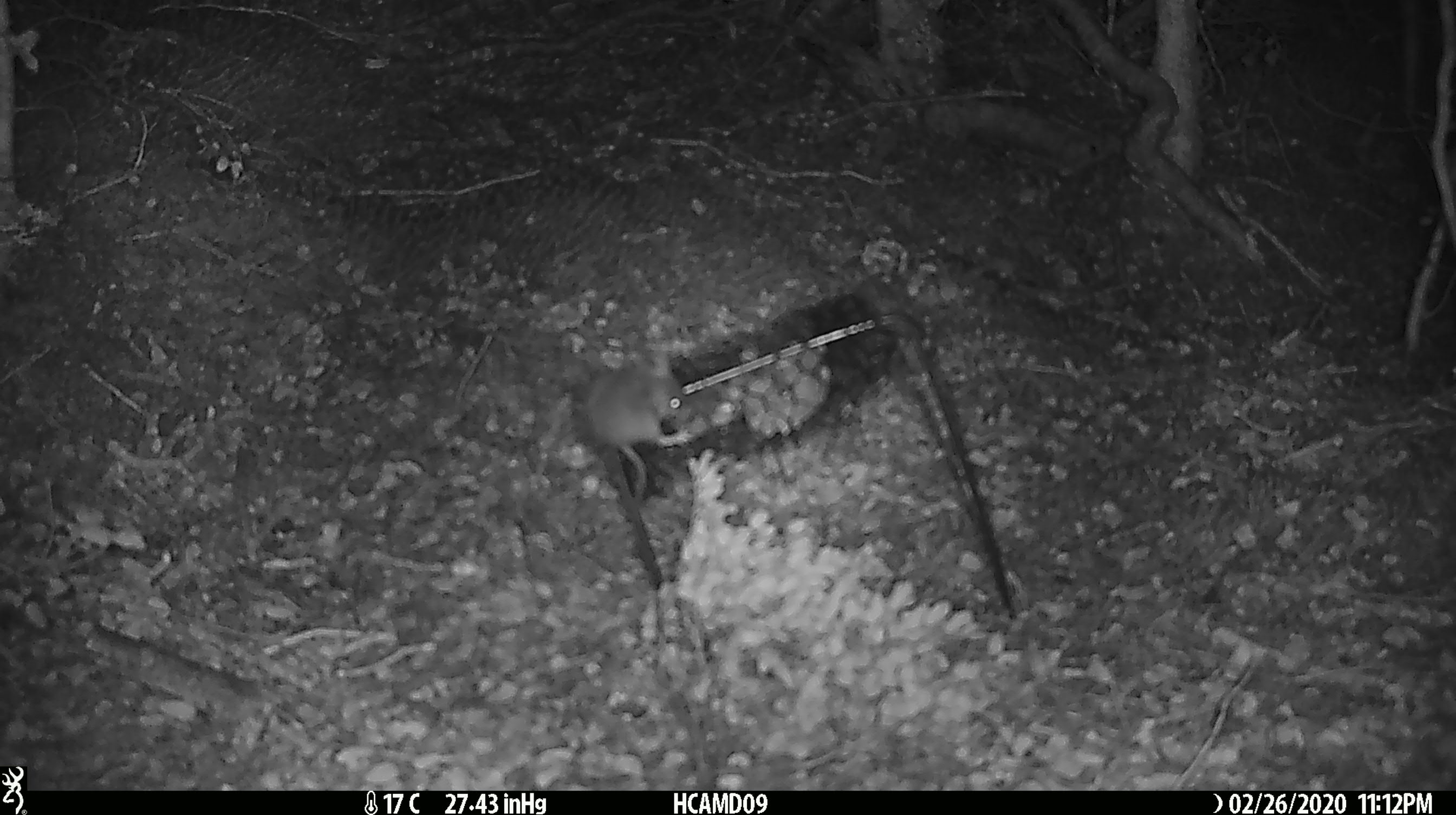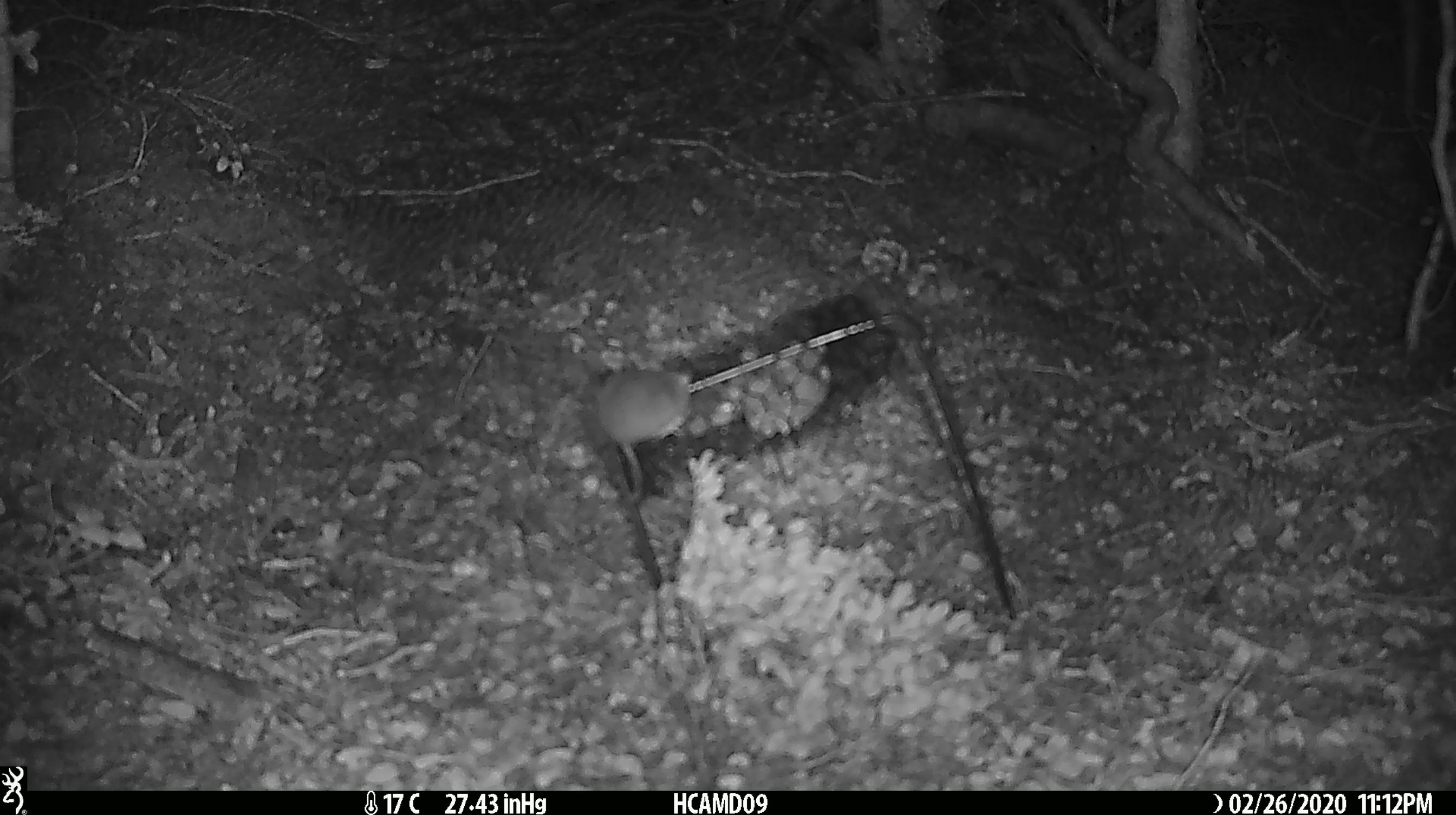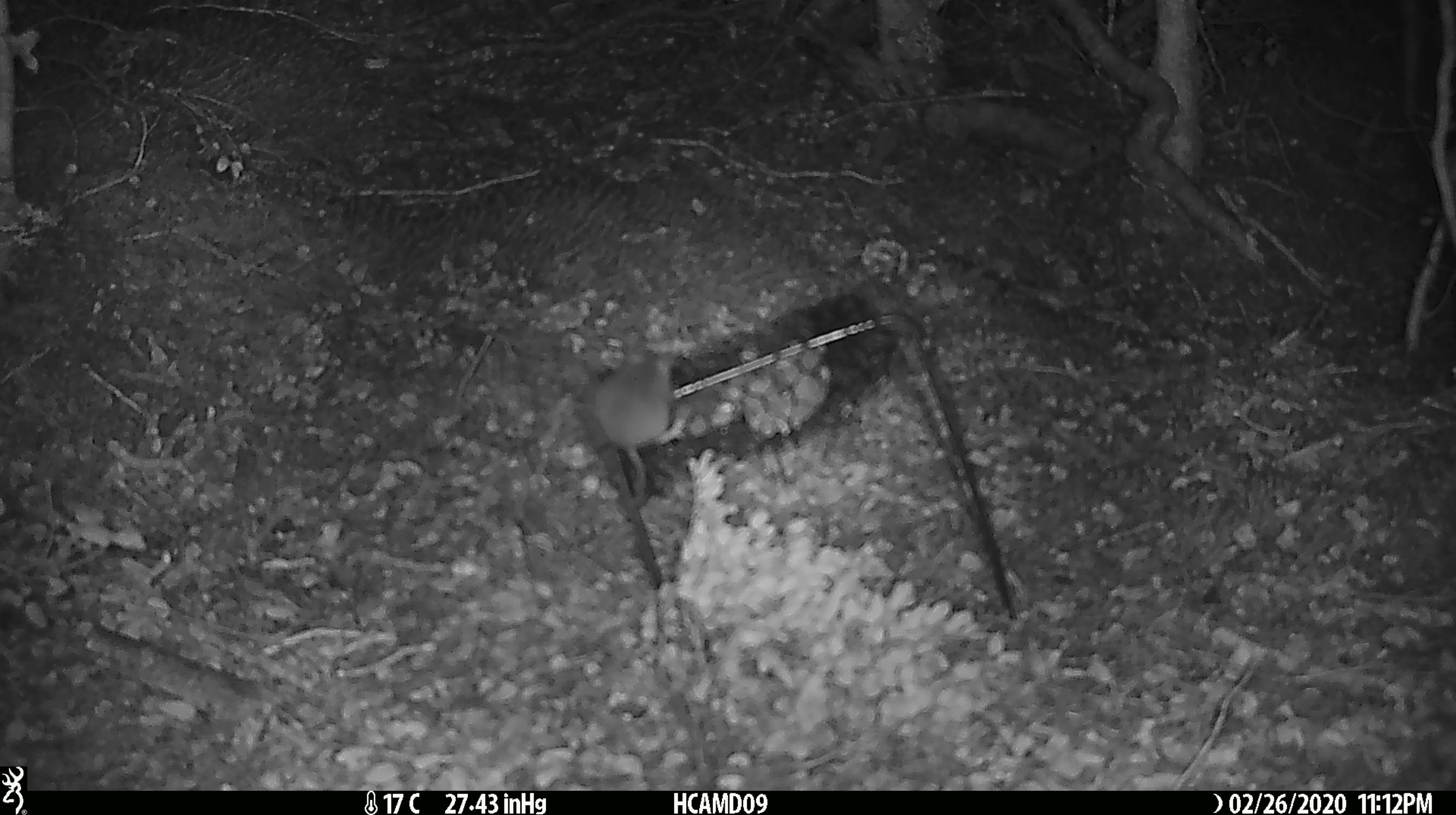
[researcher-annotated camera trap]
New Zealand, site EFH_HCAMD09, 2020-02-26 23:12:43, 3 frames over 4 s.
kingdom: Animalia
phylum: Chordata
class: Mammalia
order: Rodentia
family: Muridae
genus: Mus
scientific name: Mus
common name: mouse